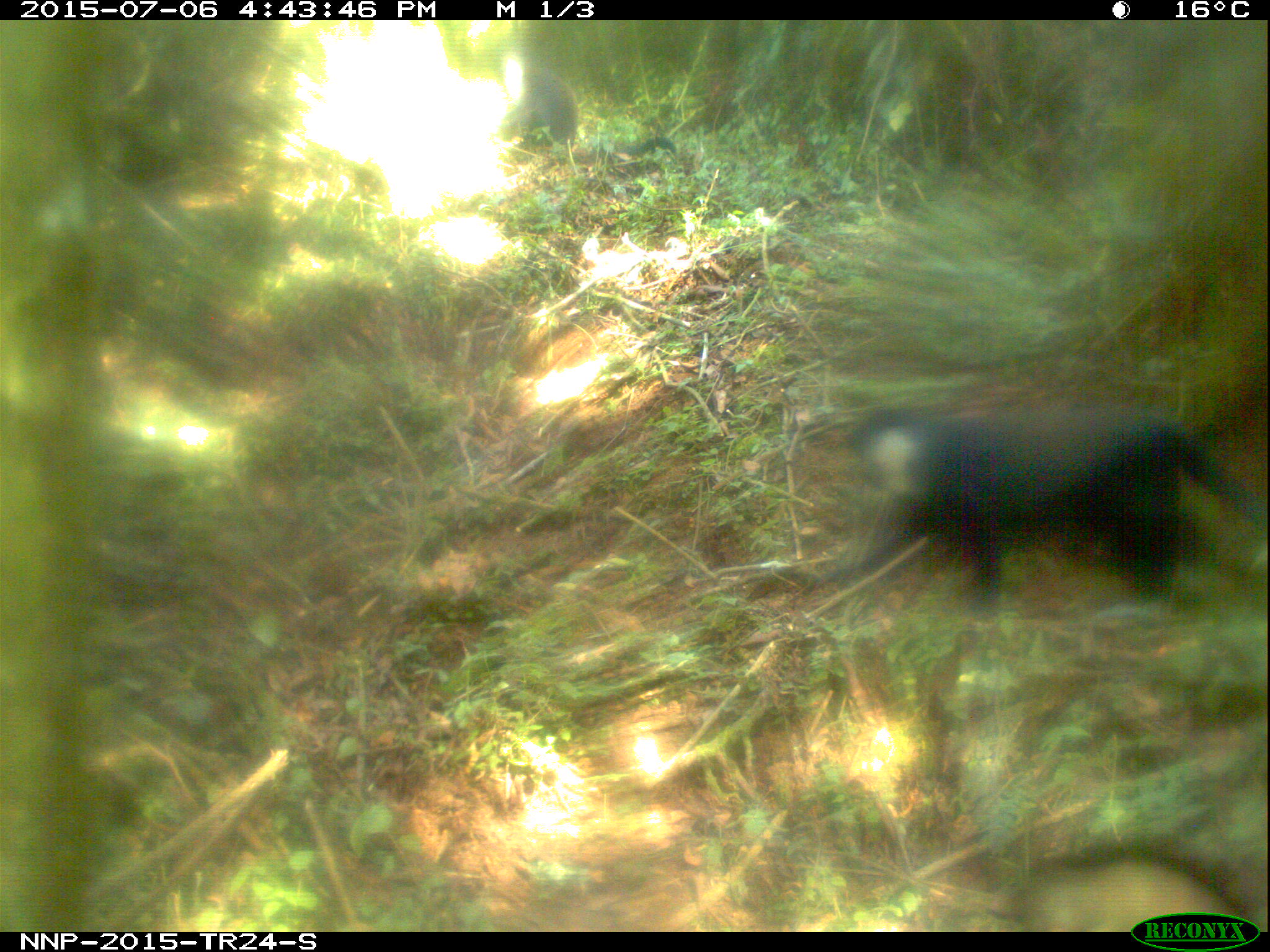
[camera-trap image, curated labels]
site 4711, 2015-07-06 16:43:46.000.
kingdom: Animalia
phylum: Chordata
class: Mammalia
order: Primates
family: Cercopithecidae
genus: Allochrocebus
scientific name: Allochrocebus lhoesti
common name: l'hoest's monkey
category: cercopithecus lhoesti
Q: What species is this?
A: Cercopithecus lhoesti (l'hoest's monkey) (Allochrocebus lhoesti).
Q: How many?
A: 2.